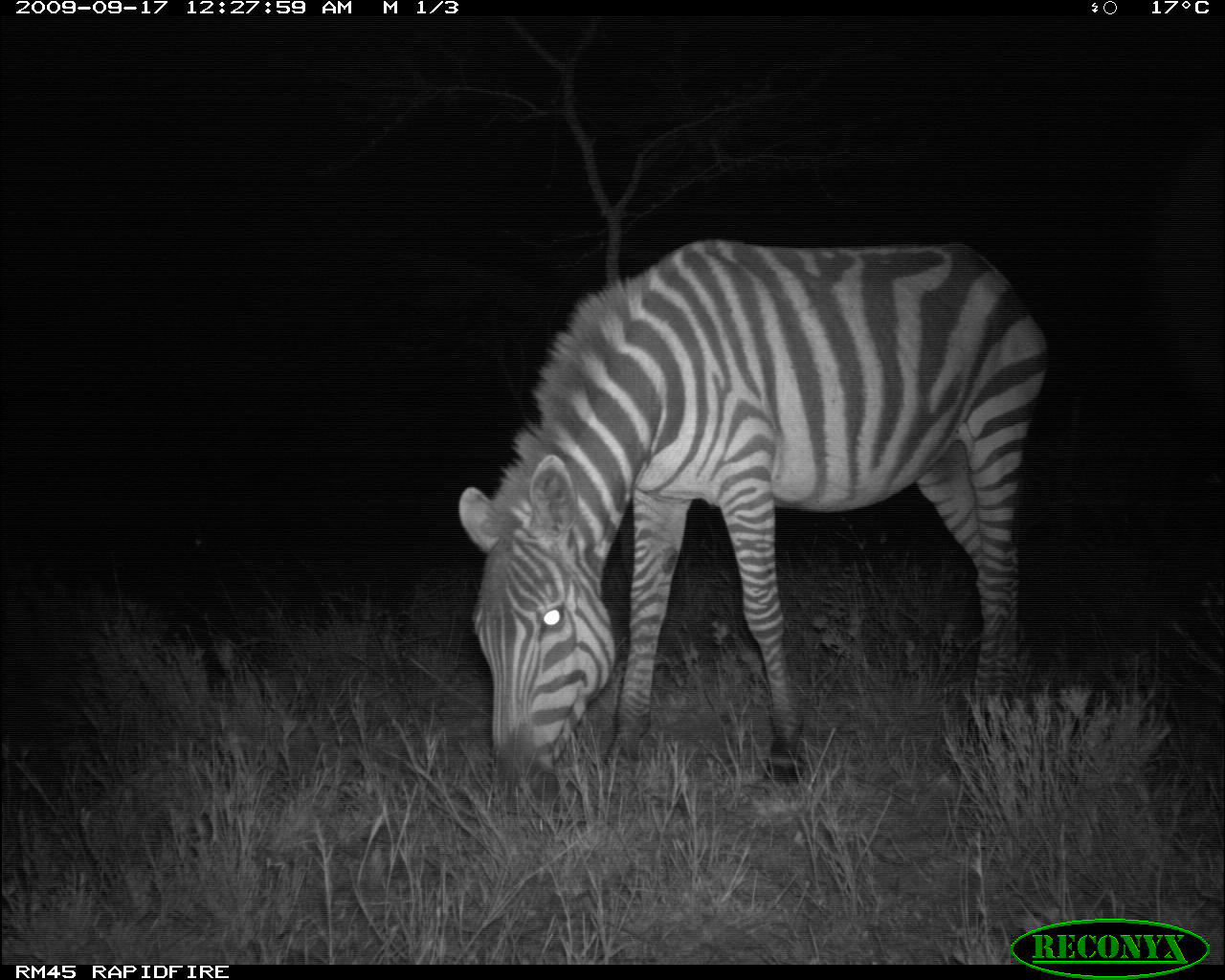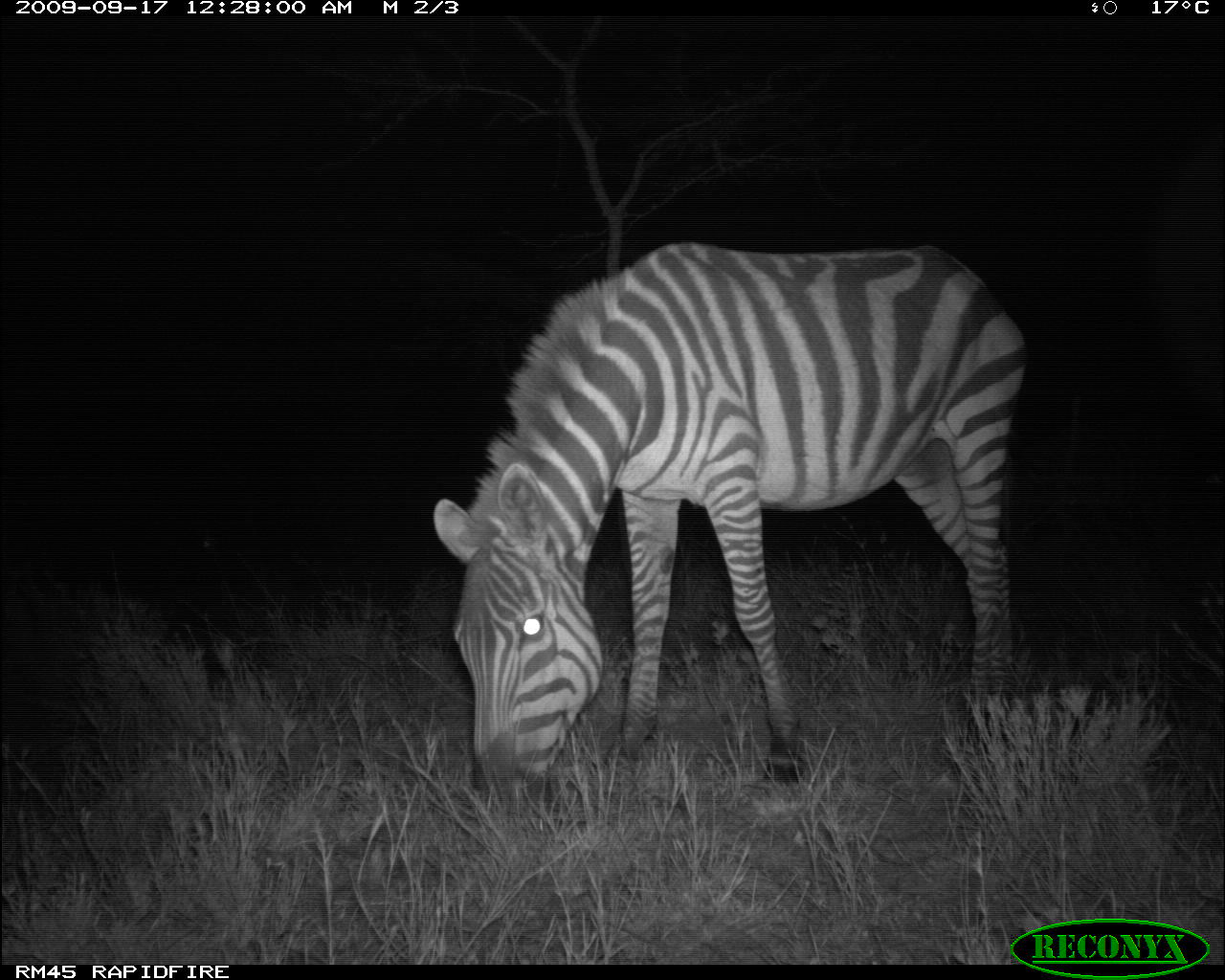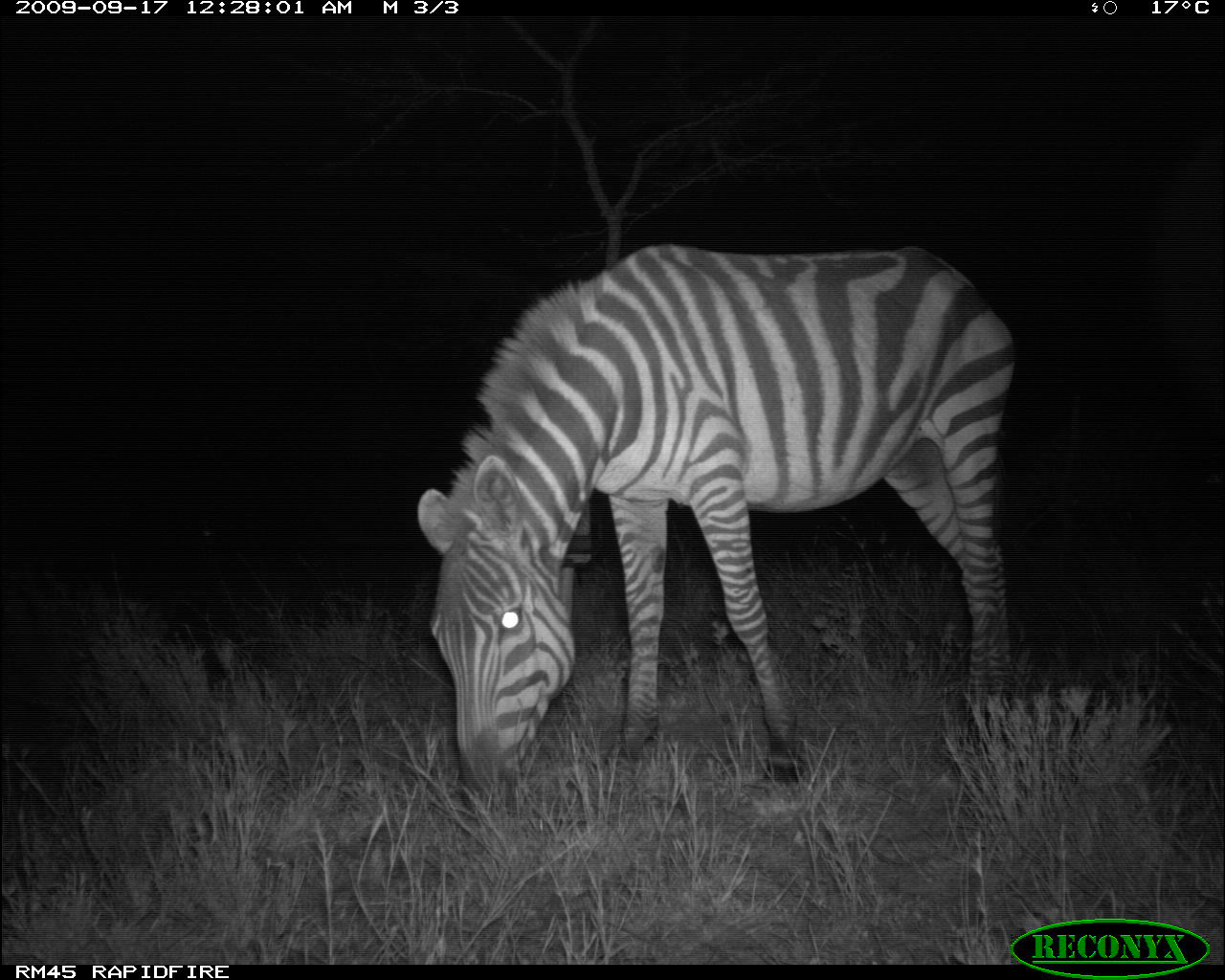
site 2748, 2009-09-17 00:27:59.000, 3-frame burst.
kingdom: Animalia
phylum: Chordata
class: Mammalia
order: Perissodactyla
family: Equidae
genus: Equus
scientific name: Equus quagga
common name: plains zebra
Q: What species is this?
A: Equus quagga (plains zebra).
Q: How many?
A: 1.